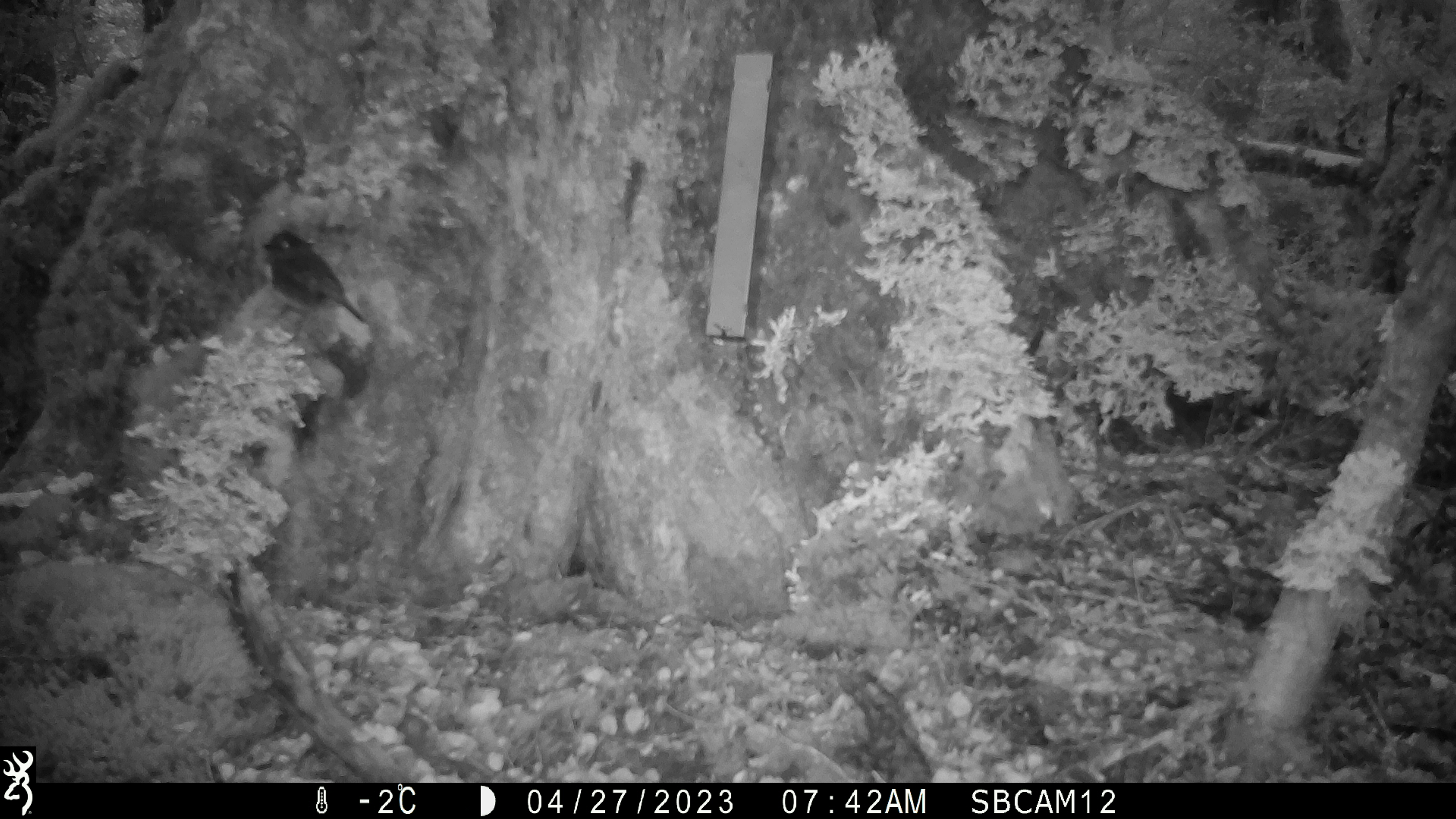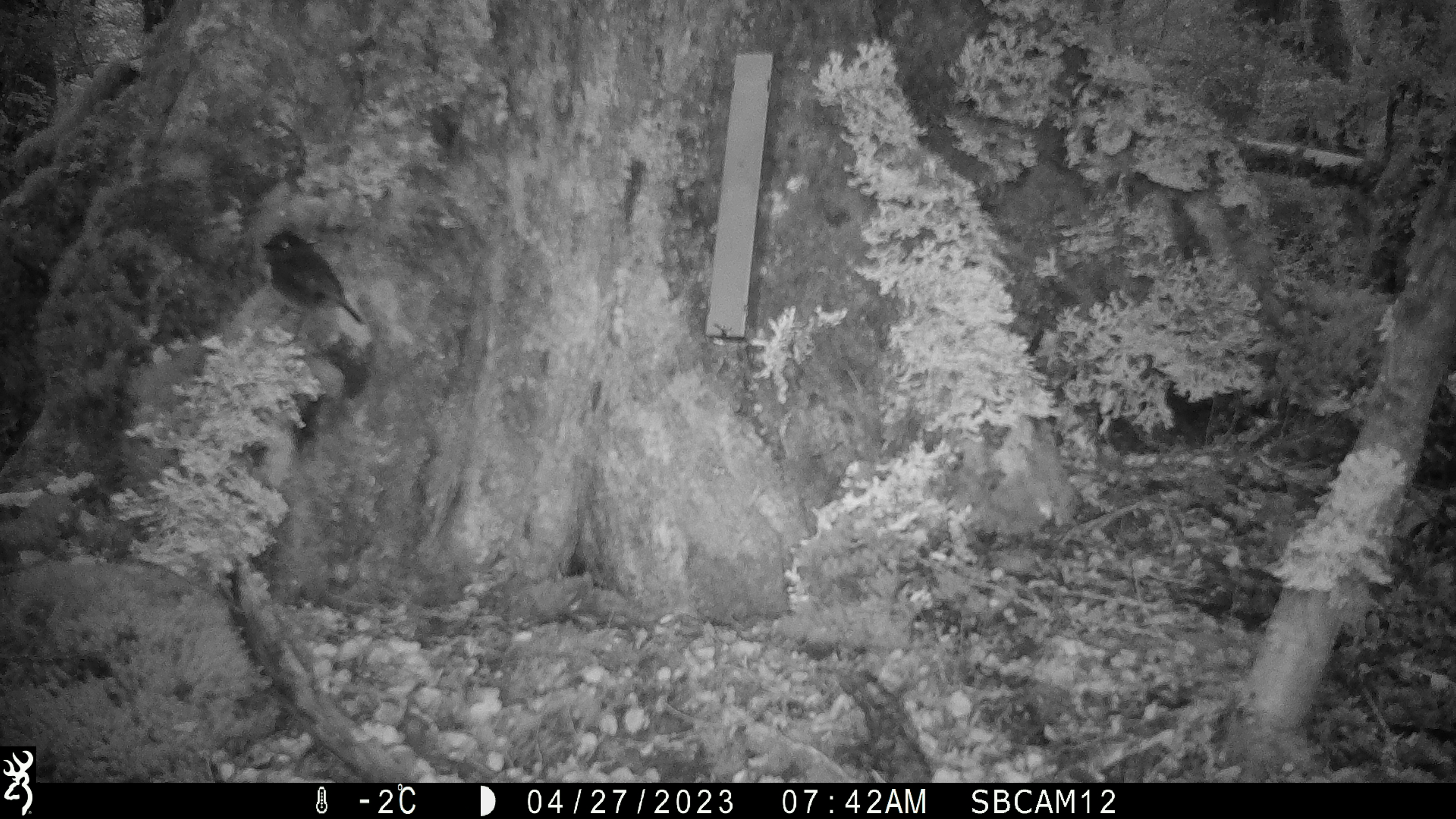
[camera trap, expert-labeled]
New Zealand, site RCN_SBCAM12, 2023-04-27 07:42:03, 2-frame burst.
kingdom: Animalia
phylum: Chordata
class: Aves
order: Passeriformes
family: Petroicidae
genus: Petroica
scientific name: Petroica australis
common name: new zealand robin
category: robin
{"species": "robin (new zealand robin) (Petroica australis)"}